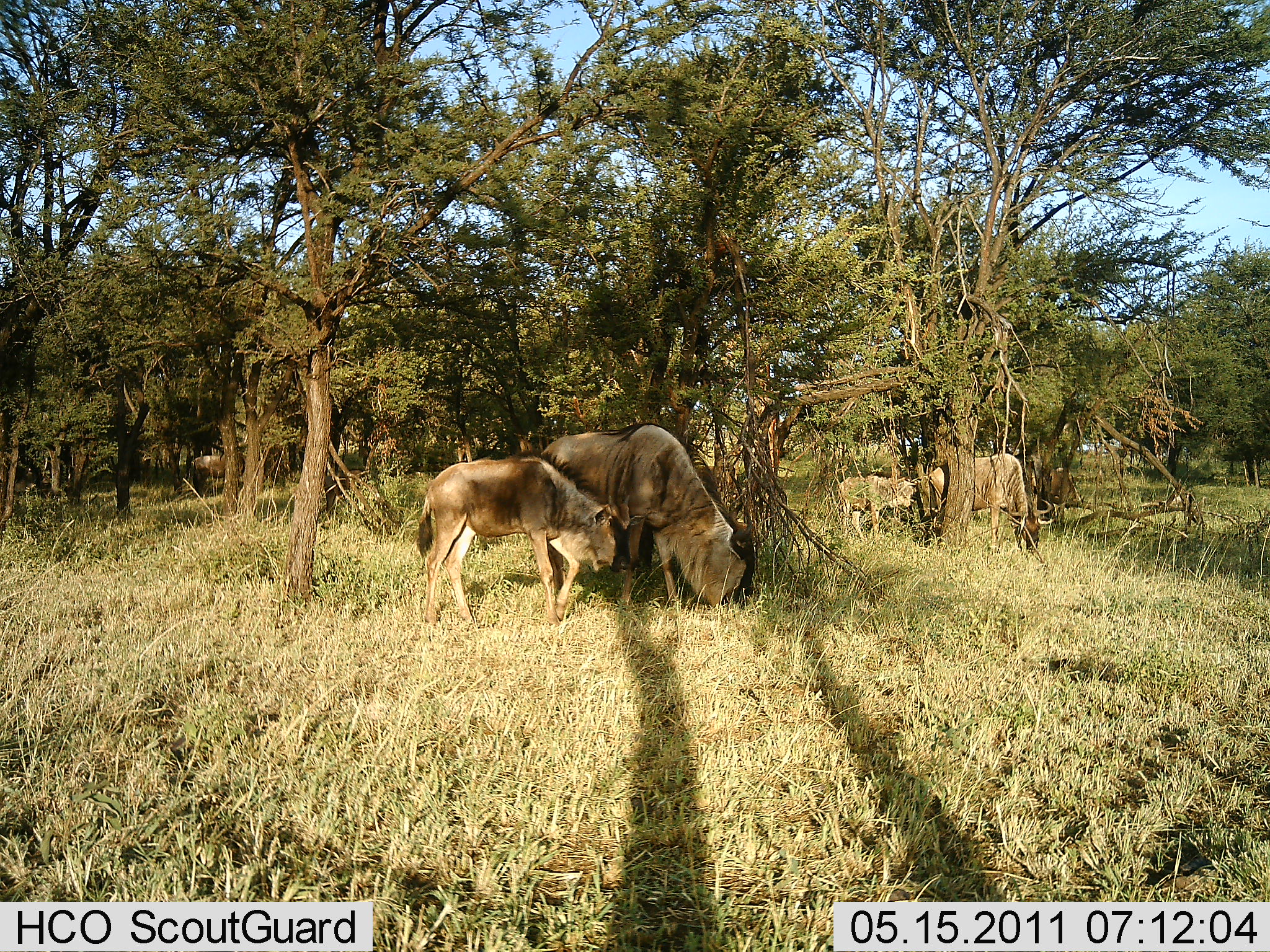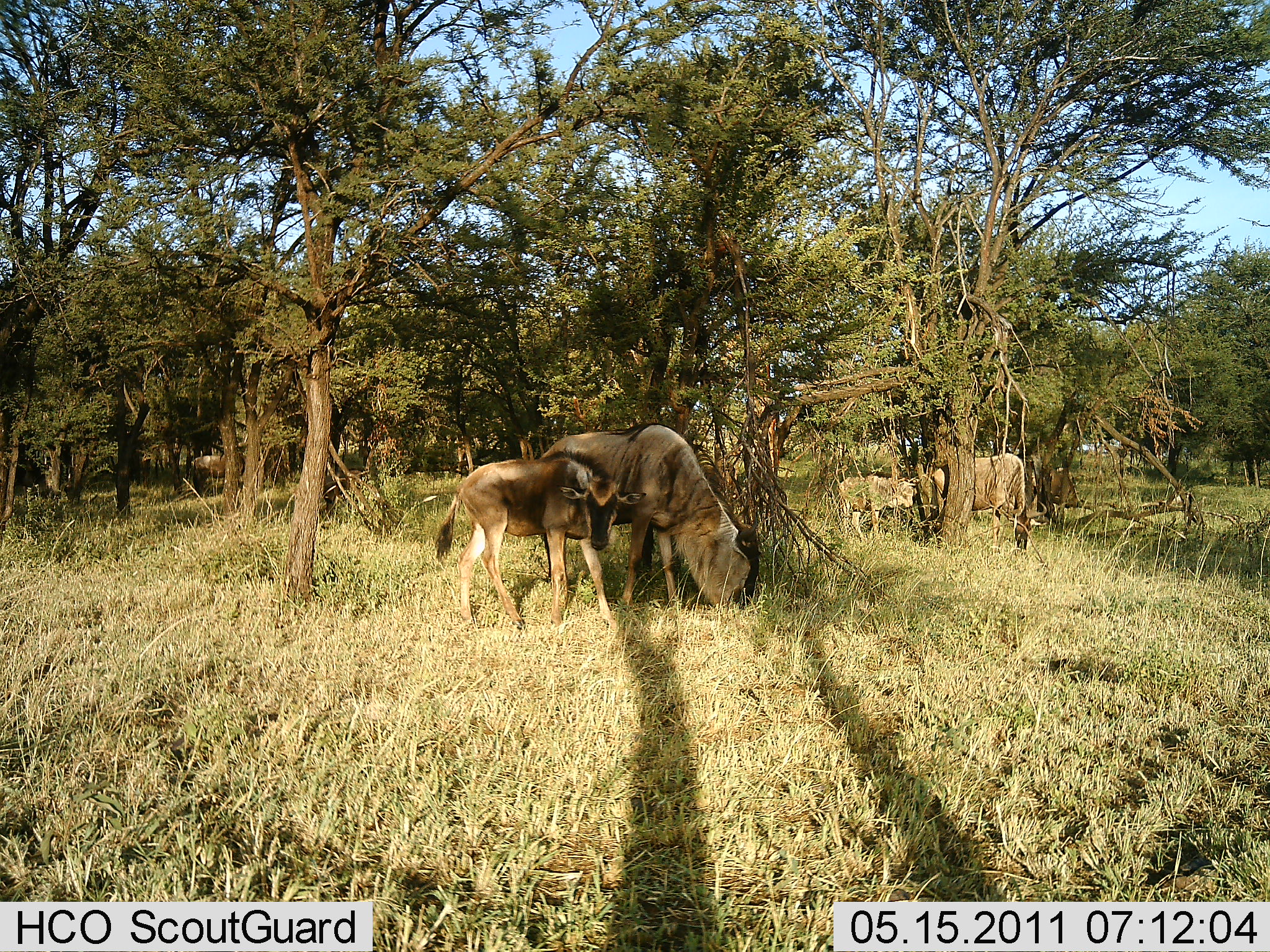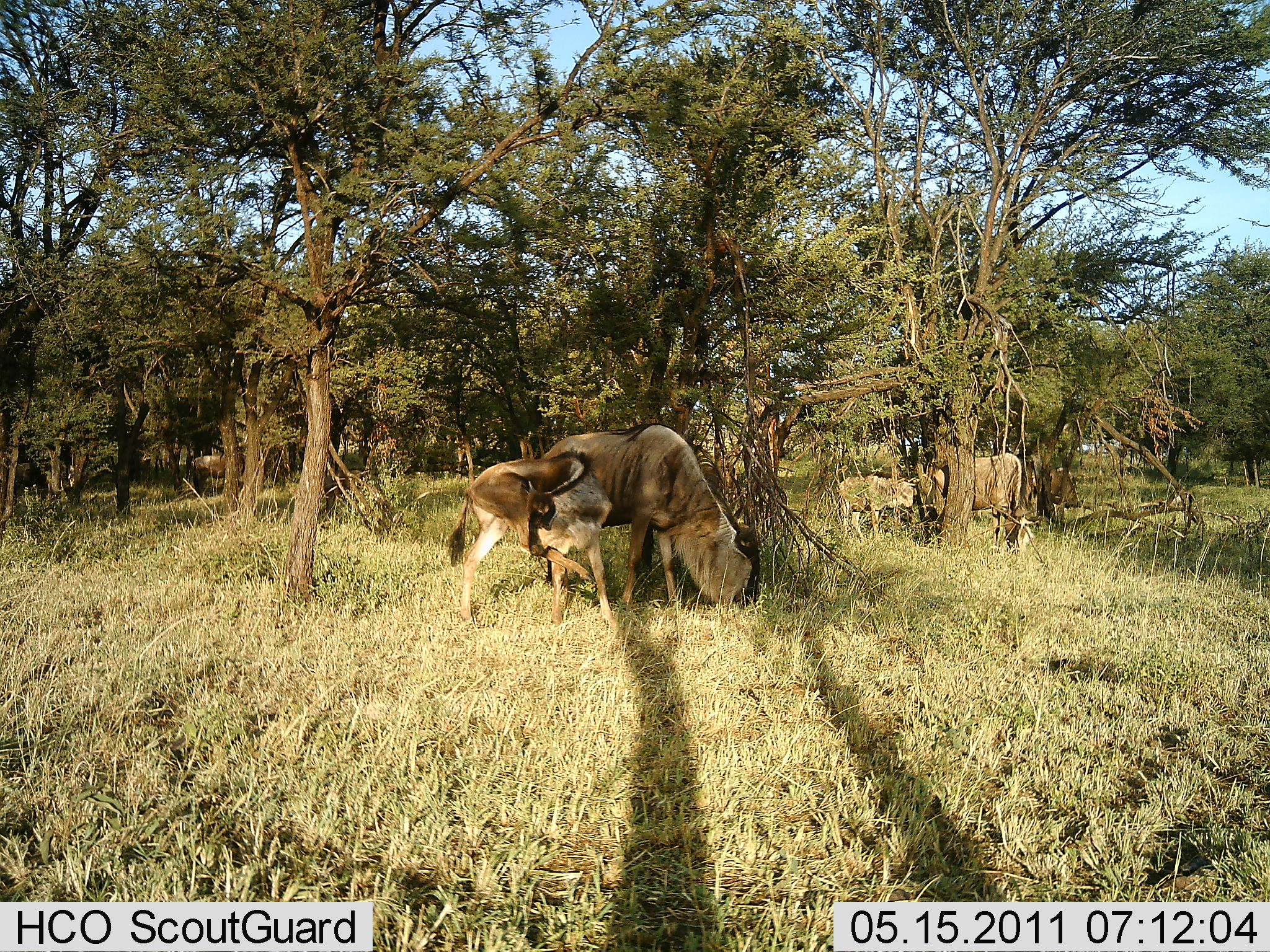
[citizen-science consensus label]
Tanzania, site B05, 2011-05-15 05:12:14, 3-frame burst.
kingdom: Animalia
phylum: Chordata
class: Mammalia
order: Artiodactyla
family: Bovidae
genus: Connochaetes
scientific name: Connochaetes taurinus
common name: blue wildebeest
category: wildebeest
Wildebeest (blue wildebeest) (Connochaetes taurinus), count 4. Behavior (volunteer vote fractions): standing 42%, resting 8%, moving 17%, interacting 8%. Young present (vote fraction): 92%. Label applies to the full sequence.